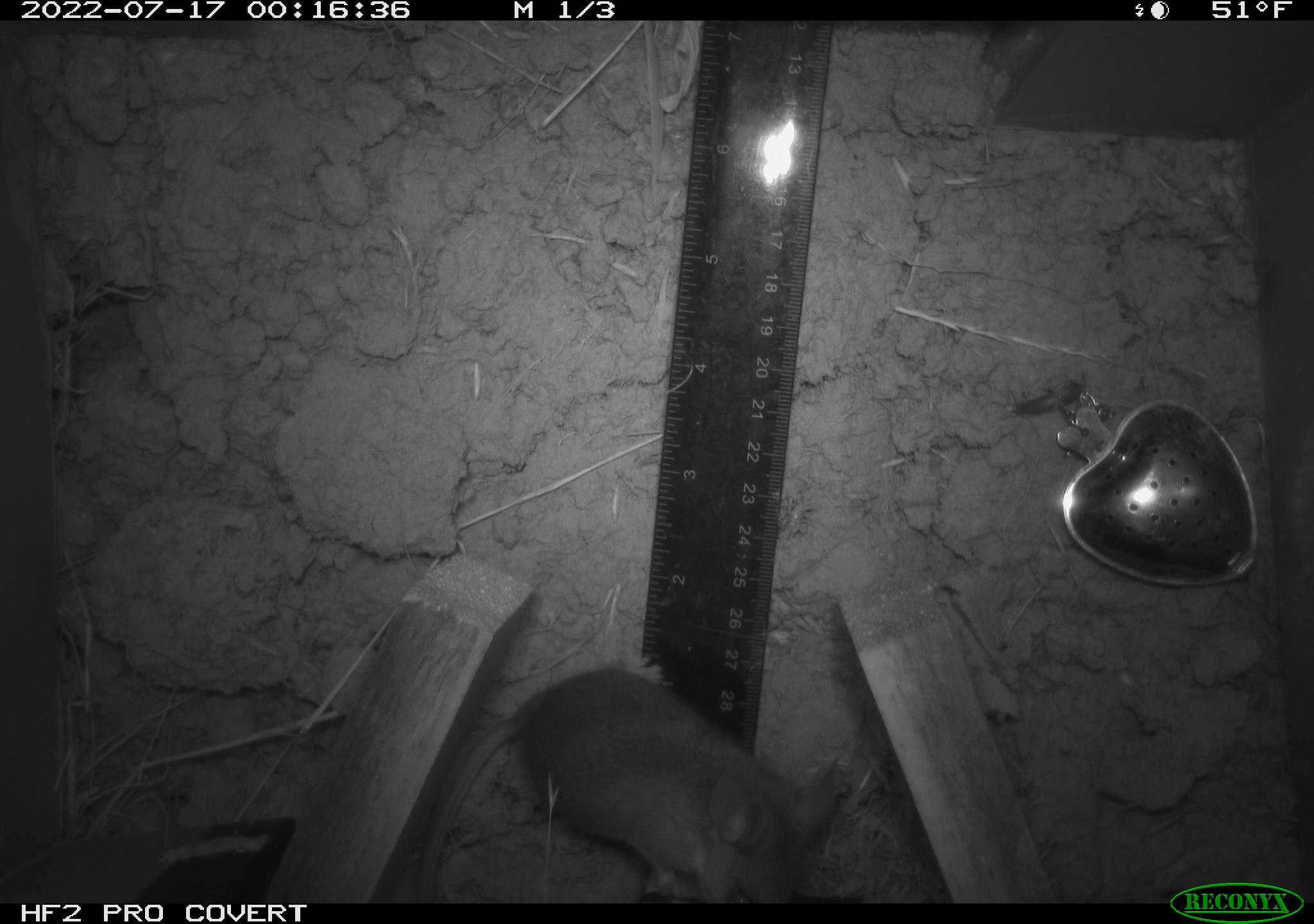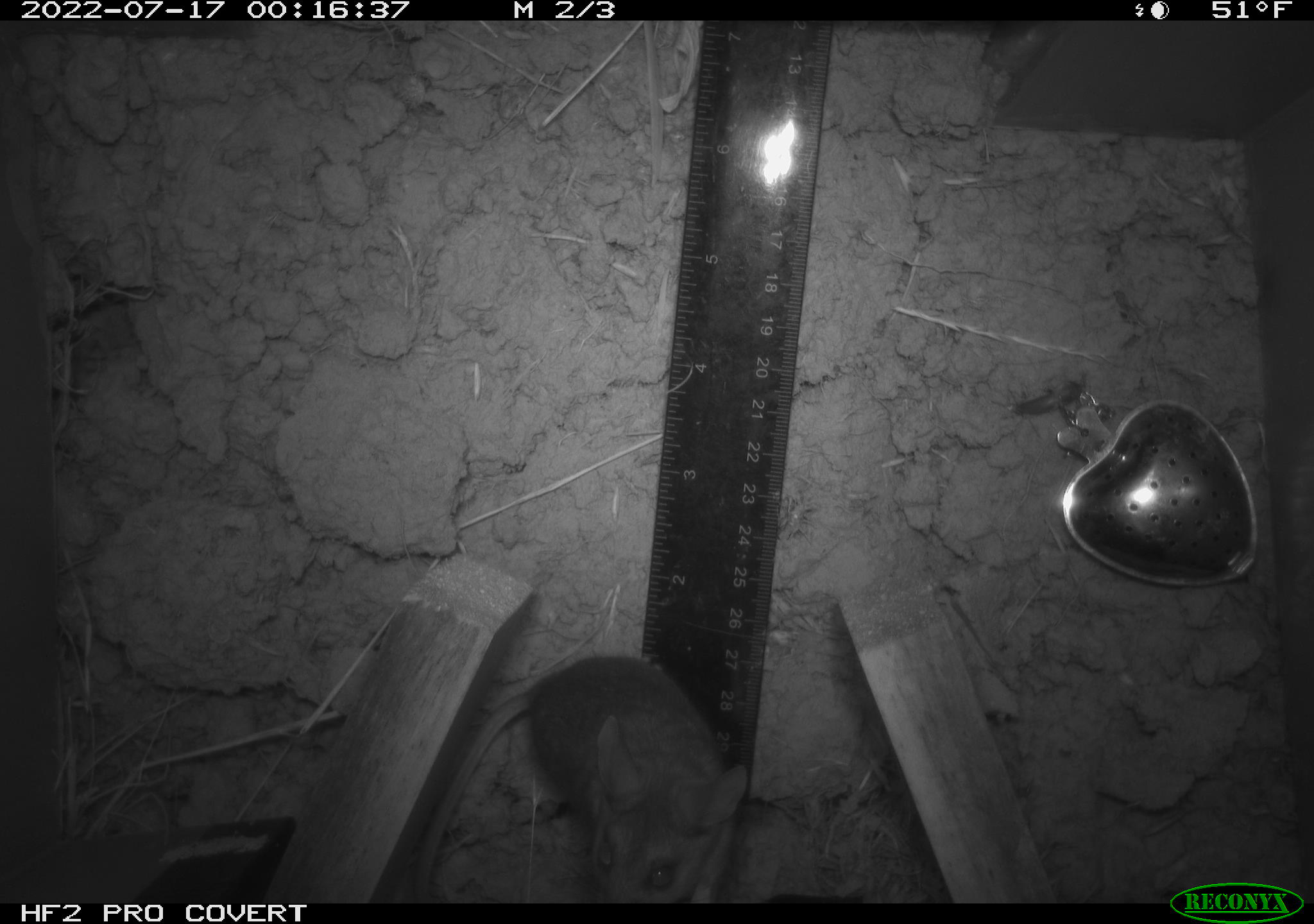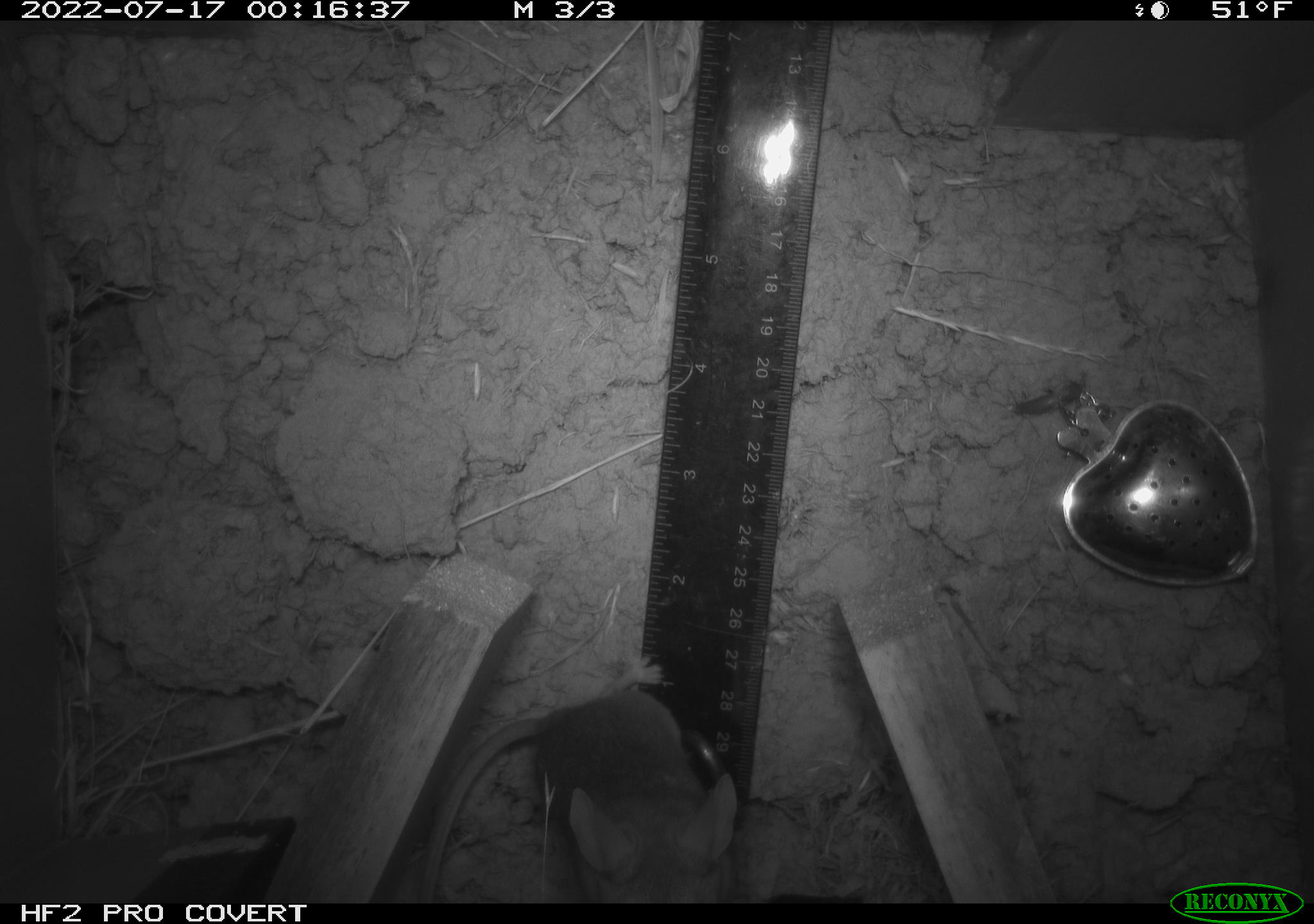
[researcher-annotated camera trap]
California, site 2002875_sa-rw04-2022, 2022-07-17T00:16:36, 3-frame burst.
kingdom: Animalia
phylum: Chordata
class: Mammalia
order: Rodentia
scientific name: Rodentia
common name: mouse species